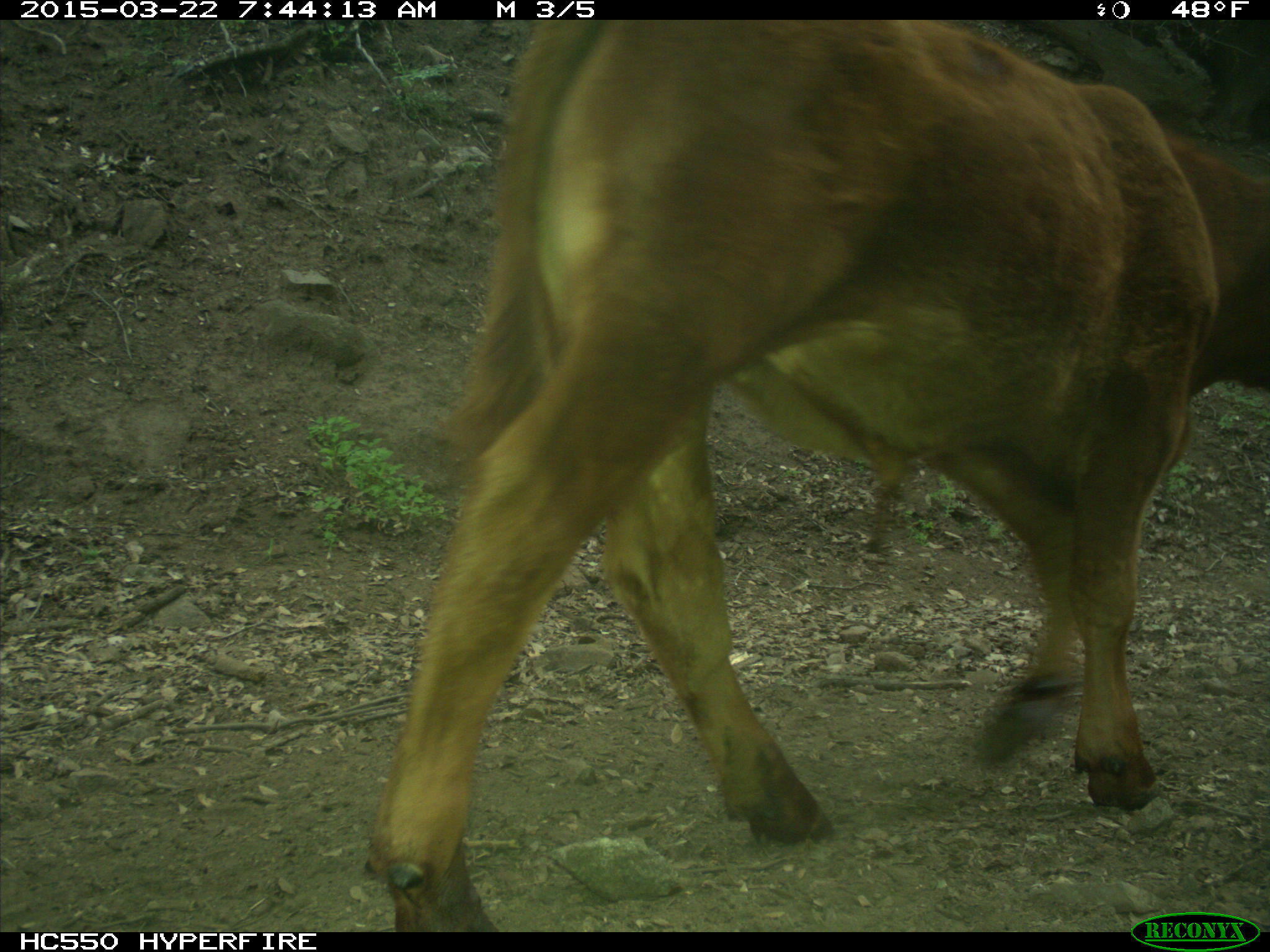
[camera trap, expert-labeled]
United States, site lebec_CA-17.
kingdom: Animalia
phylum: Chordata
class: Mammalia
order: Artiodactyla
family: Bovidae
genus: Bos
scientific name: Bos taurus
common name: domestic cow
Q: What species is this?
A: Bos taurus (domestic cow).